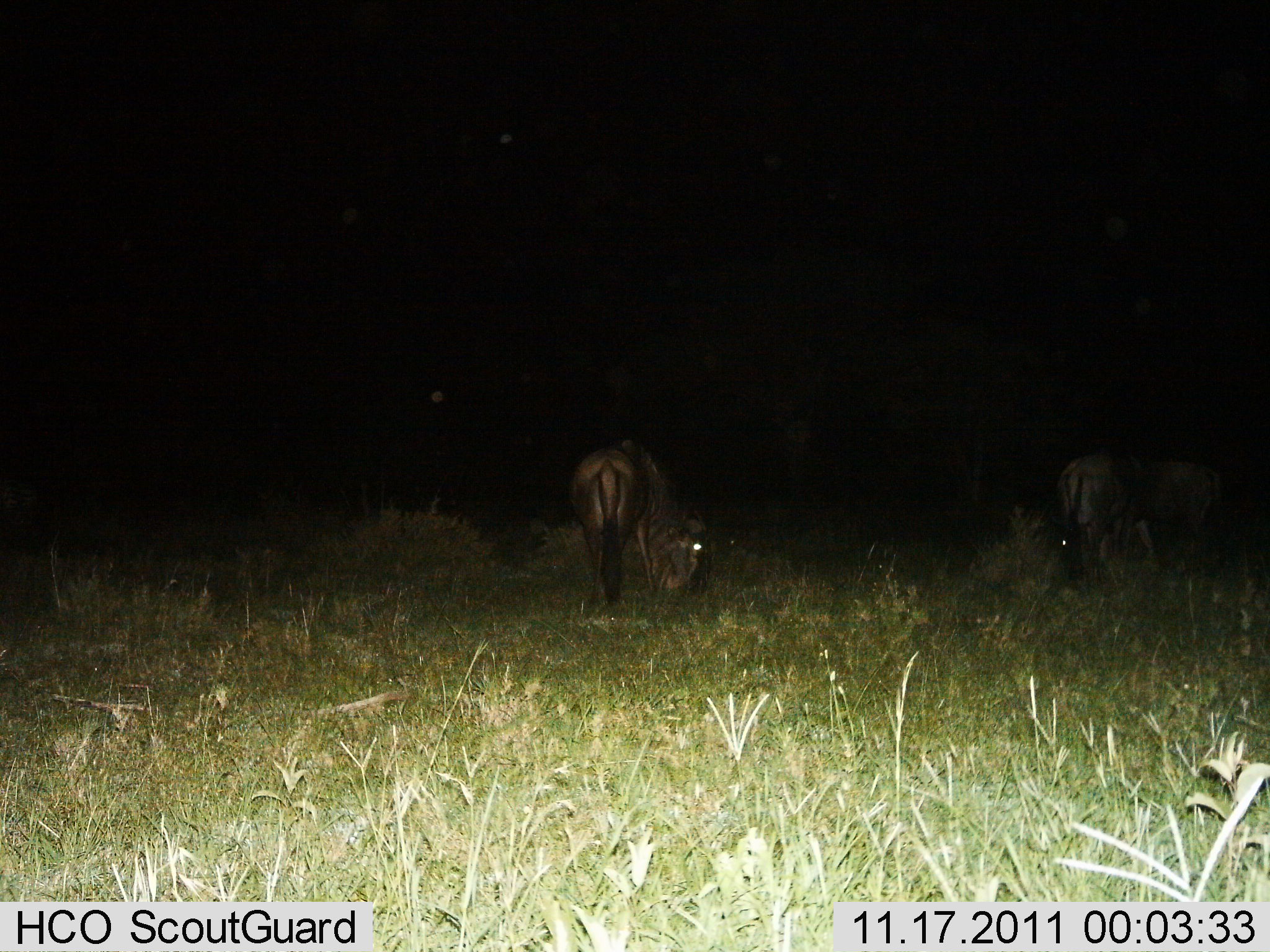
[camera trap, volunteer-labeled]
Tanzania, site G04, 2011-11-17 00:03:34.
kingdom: Animalia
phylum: Chordata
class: Mammalia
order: Artiodactyla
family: Bovidae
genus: Connochaetes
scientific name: Connochaetes taurinus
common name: blue wildebeest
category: wildebeest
Wildebeest (blue wildebeest) (Connochaetes taurinus), count 2. Behavior (volunteer vote fractions): standing 33%, resting 8%, moving 17%, interacting 0%. Young present (vote fraction): 0%. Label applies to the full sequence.